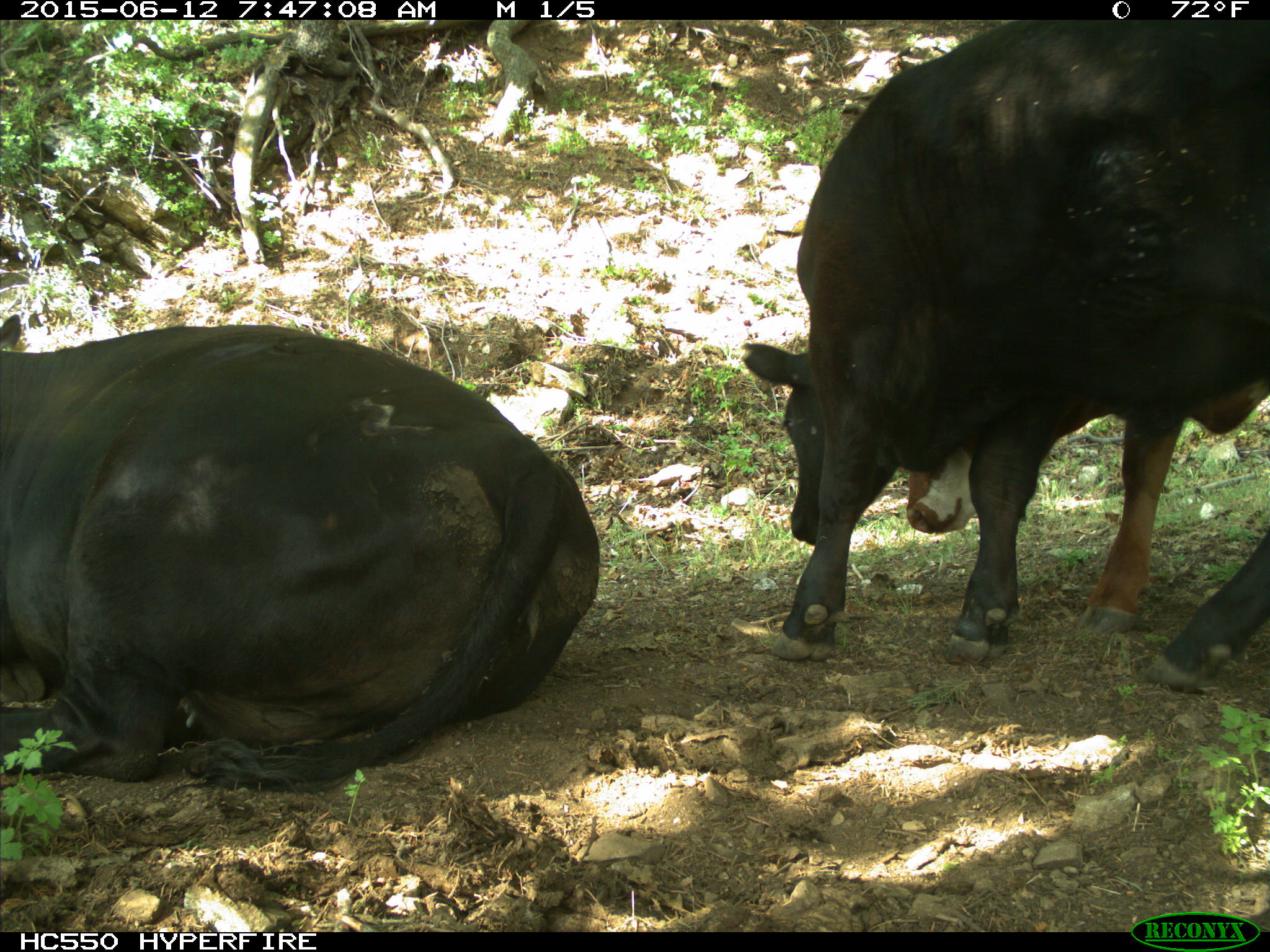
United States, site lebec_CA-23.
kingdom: Animalia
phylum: Chordata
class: Mammalia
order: Artiodactyla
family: Bovidae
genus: Bos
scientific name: Bos taurus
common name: domestic cow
Bos taurus (domestic cow).